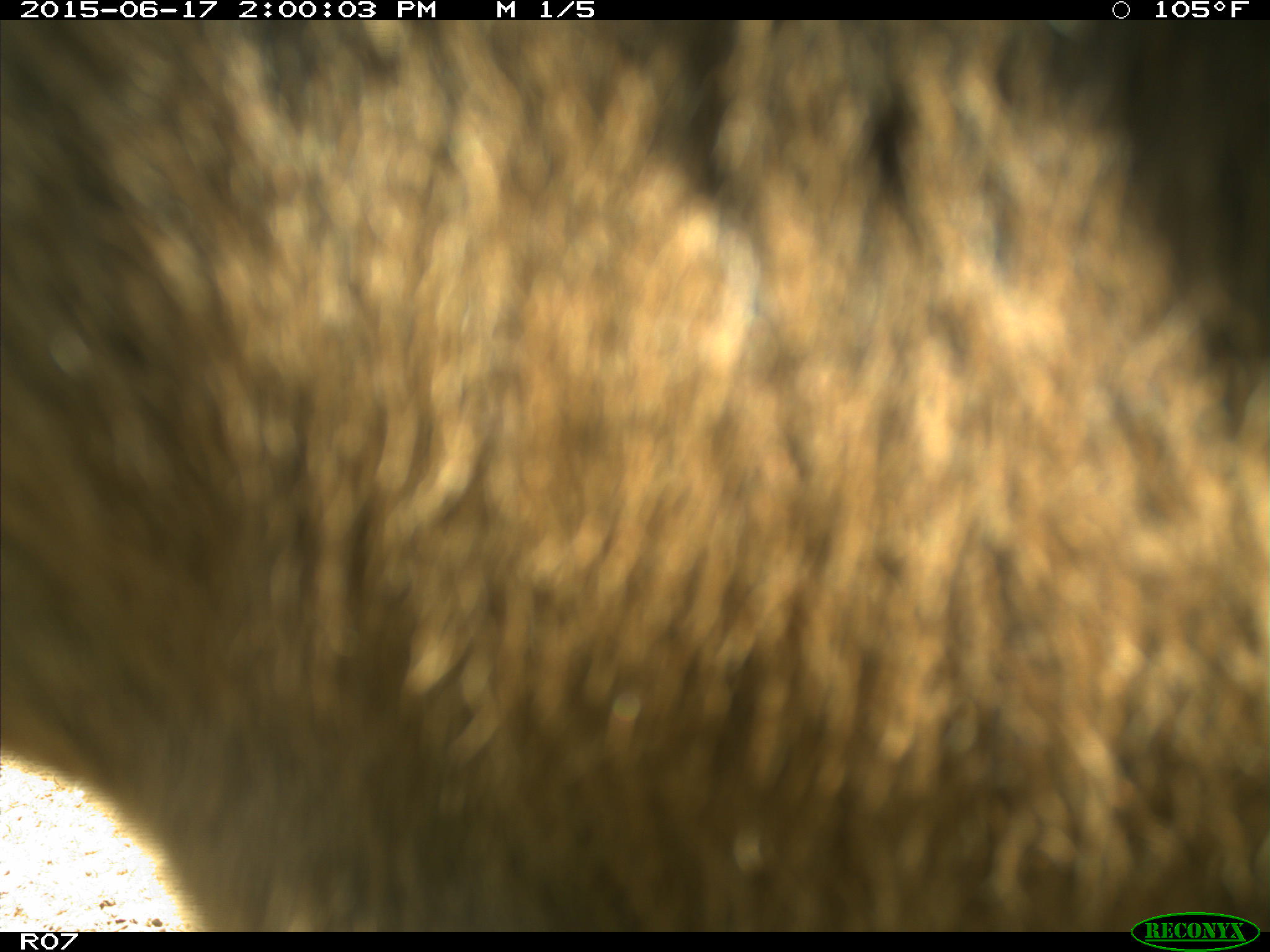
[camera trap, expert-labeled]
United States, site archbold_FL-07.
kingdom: Animalia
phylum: Chordata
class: Mammalia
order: Artiodactyla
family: Bovidae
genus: Bos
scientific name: Bos taurus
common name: domestic cow